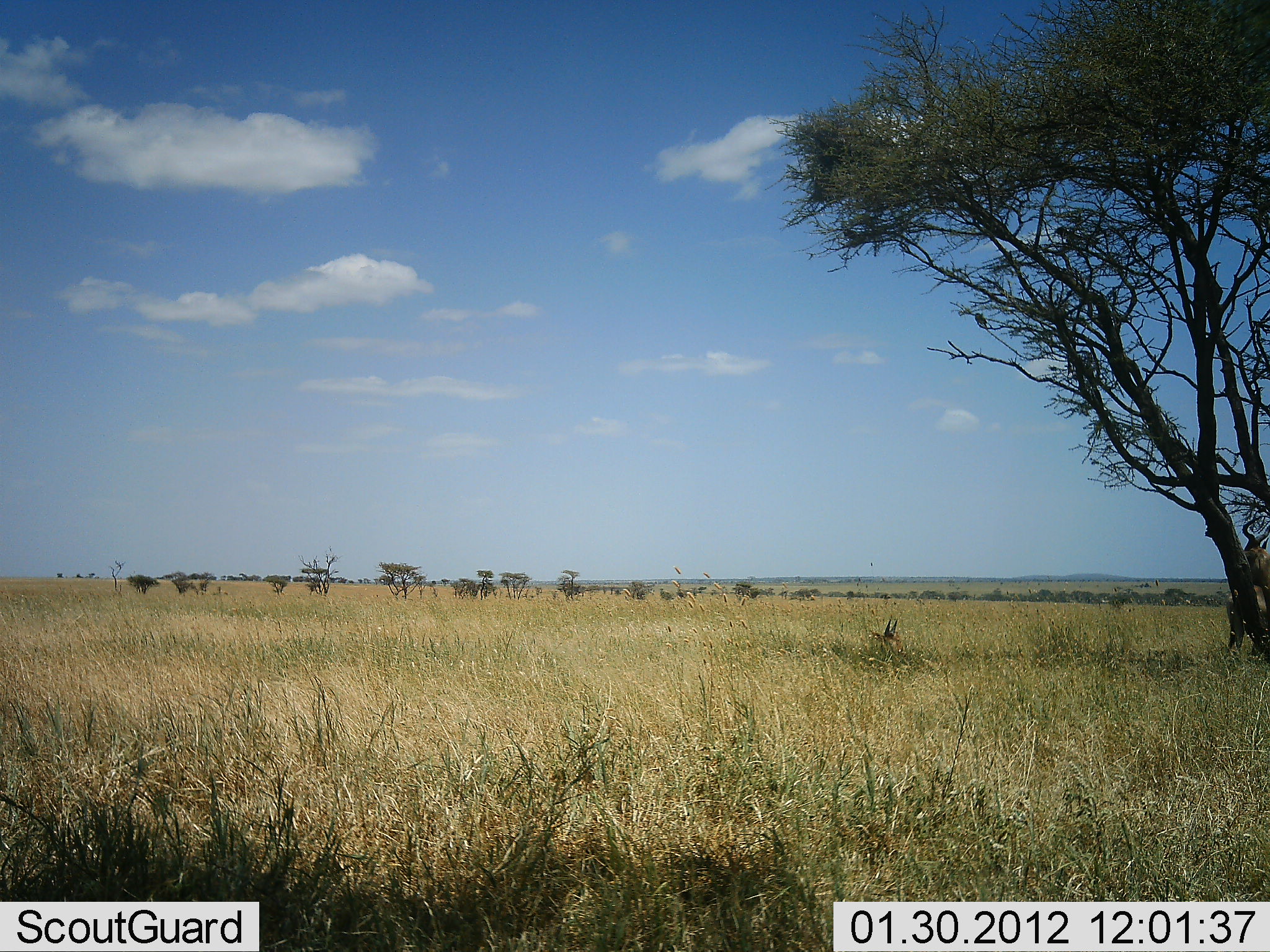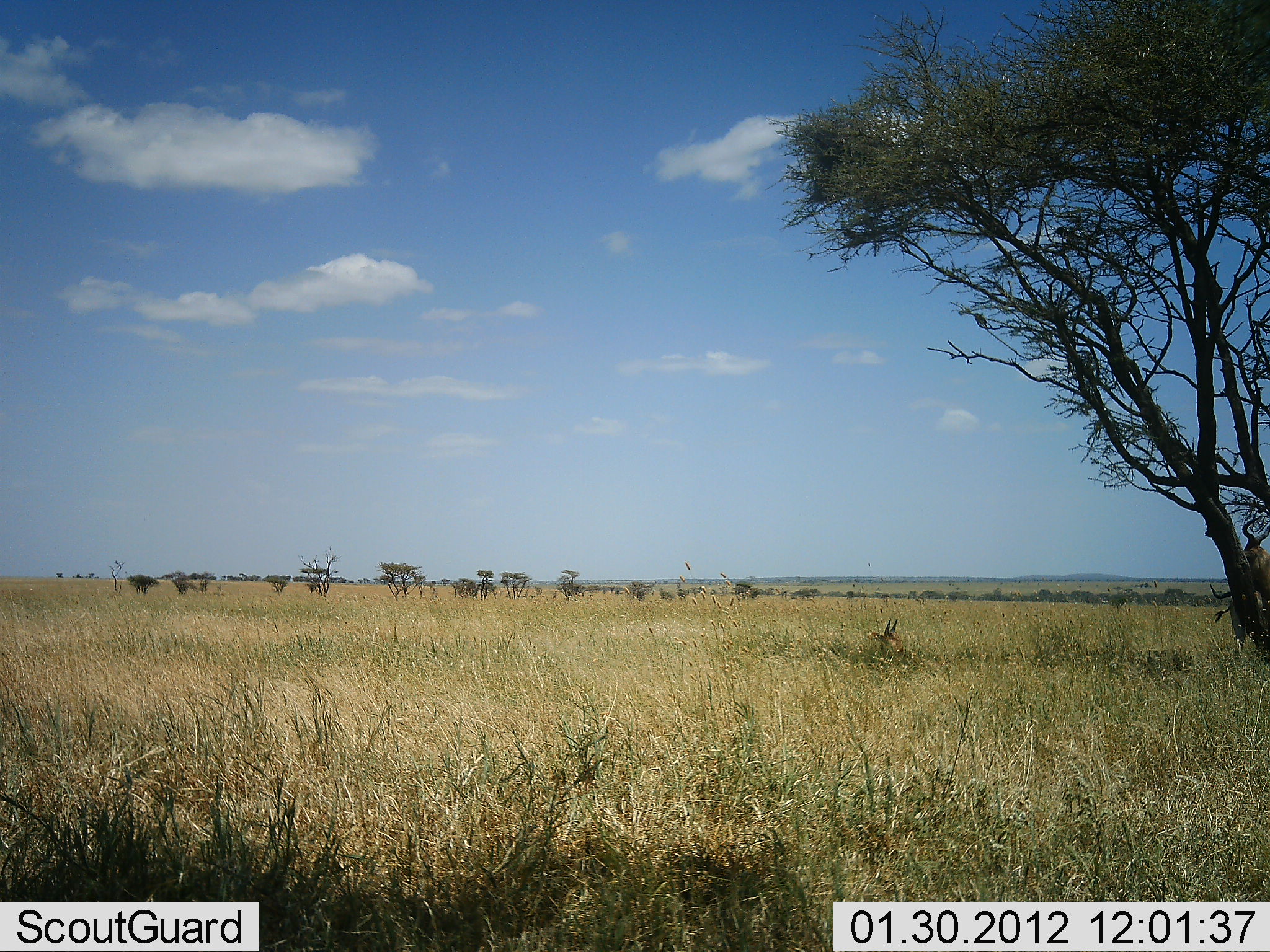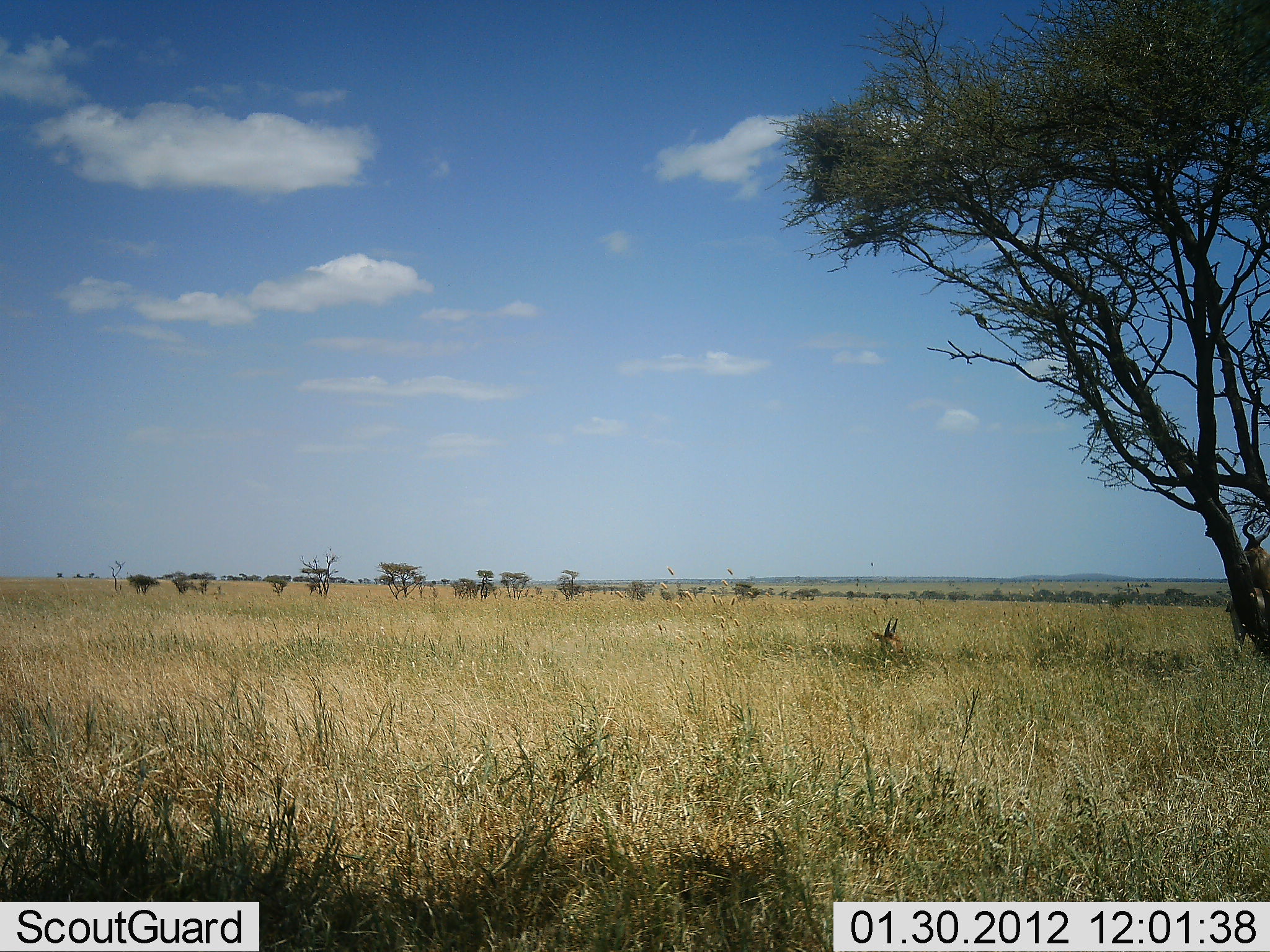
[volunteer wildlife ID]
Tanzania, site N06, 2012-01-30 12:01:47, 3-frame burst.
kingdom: Animalia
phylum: Chordata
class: Mammalia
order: Artiodactyla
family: Bovidae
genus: Alcelaphus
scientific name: Alcelaphus buselaphus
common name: hartebeest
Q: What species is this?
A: Hartebeest (Alcelaphus buselaphus).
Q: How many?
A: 2.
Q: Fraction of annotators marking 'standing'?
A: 75%.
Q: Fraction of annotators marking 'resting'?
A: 75%.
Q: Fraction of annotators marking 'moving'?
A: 12%.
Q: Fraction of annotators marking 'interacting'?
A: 0%.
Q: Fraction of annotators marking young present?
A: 0%.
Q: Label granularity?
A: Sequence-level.